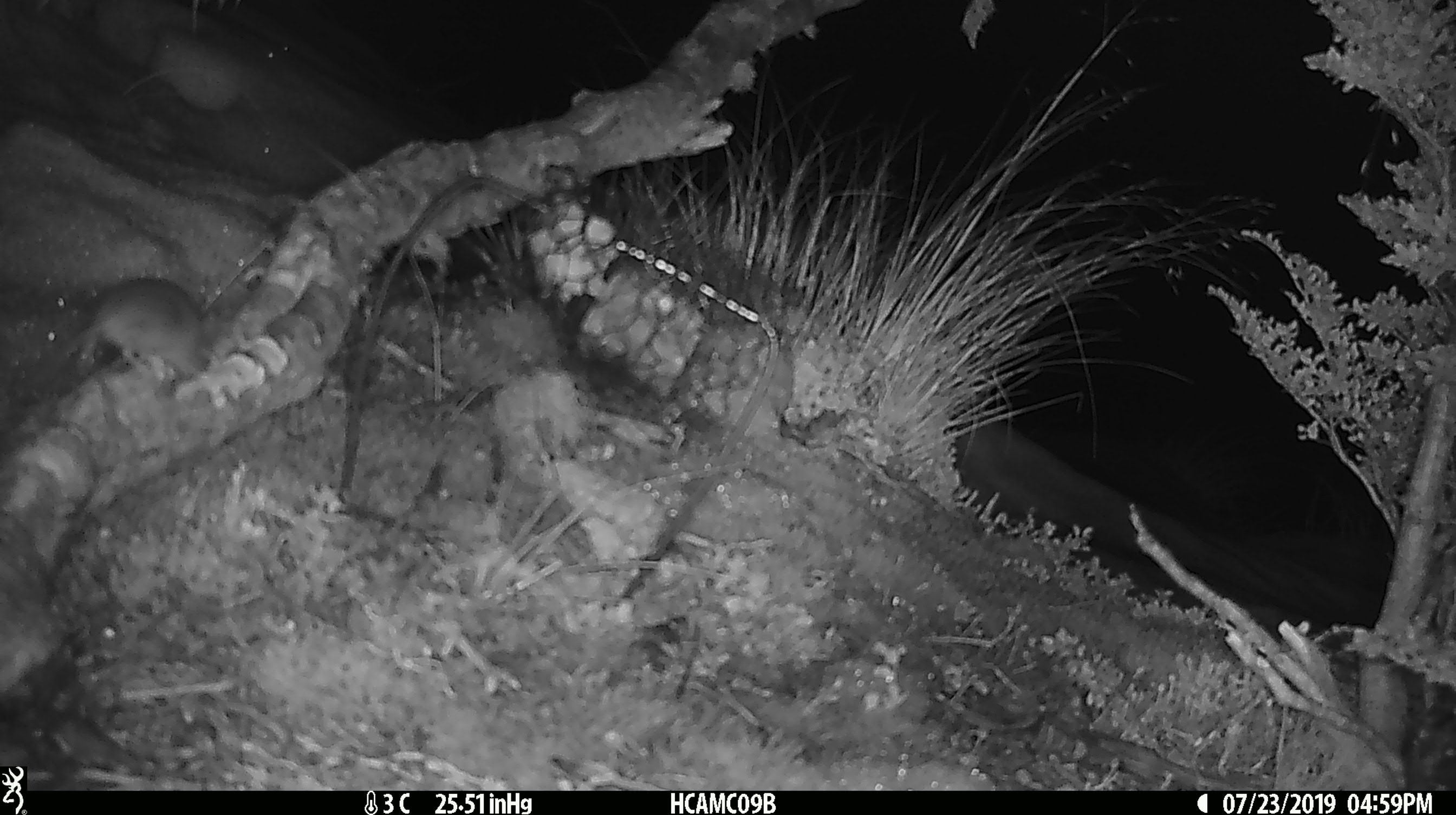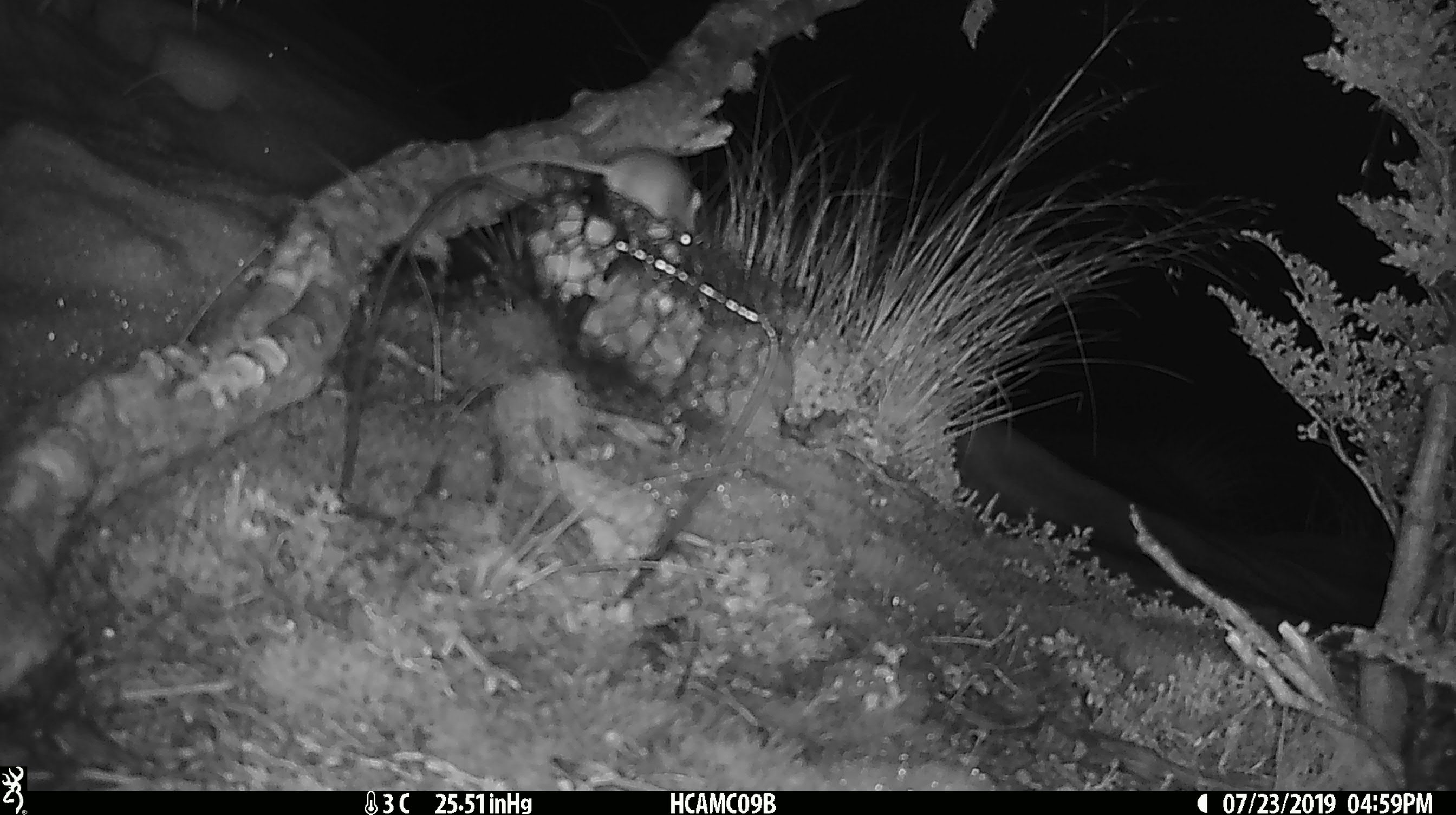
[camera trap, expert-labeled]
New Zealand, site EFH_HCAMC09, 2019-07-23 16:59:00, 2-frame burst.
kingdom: Animalia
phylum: Chordata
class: Mammalia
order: Rodentia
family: Muridae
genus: Mus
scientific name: Mus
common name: mouse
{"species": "mouse (Mus)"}